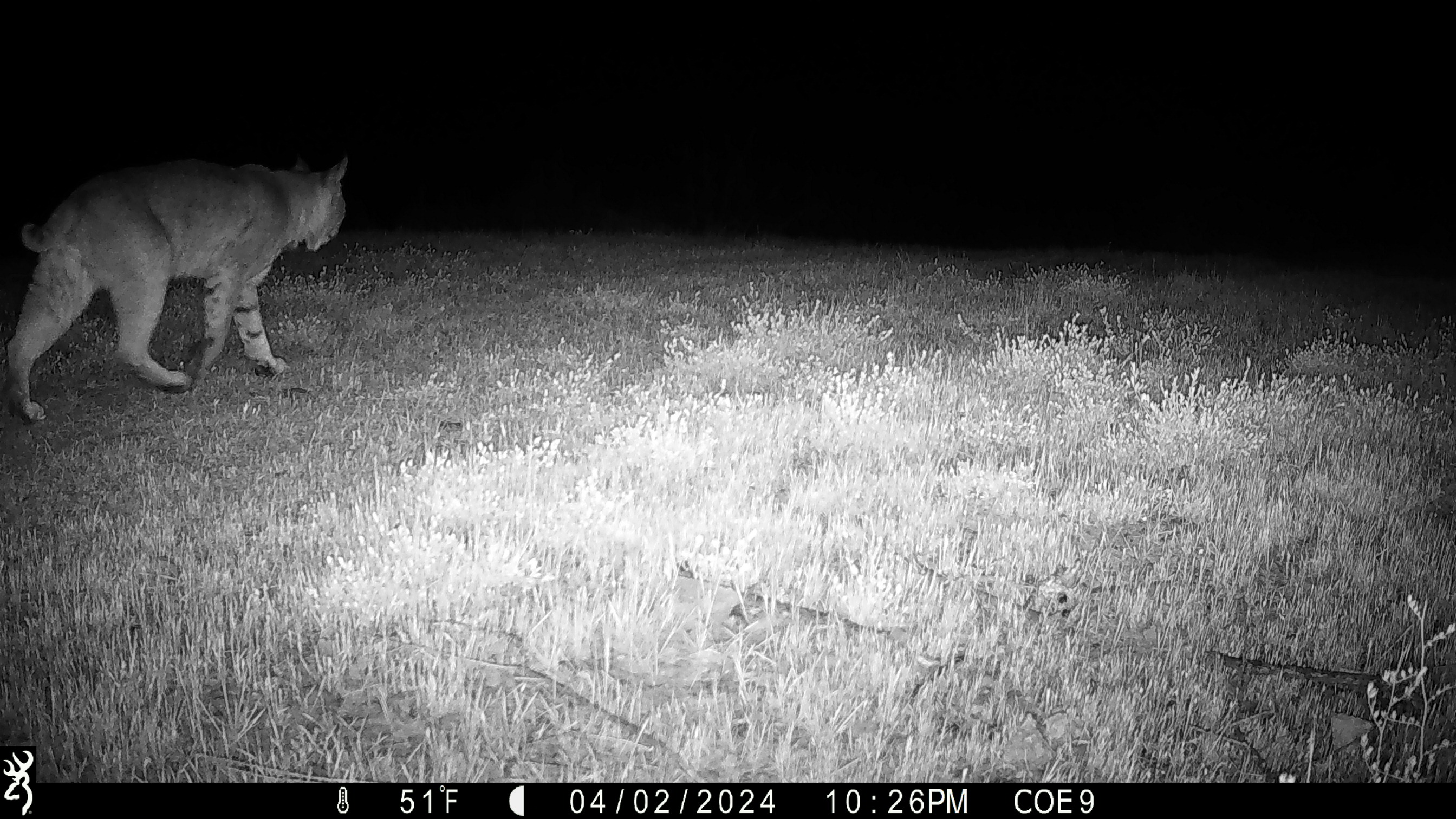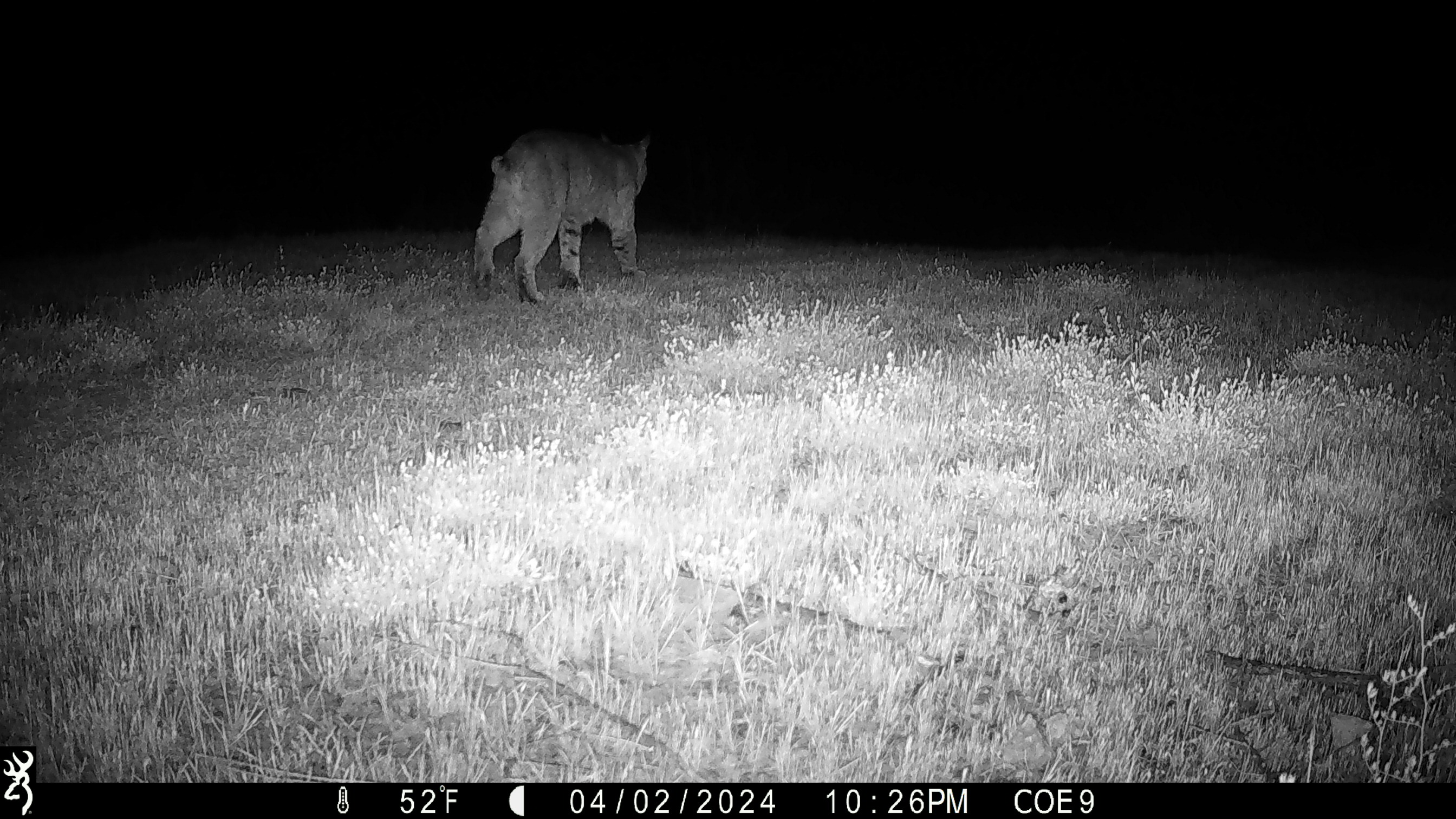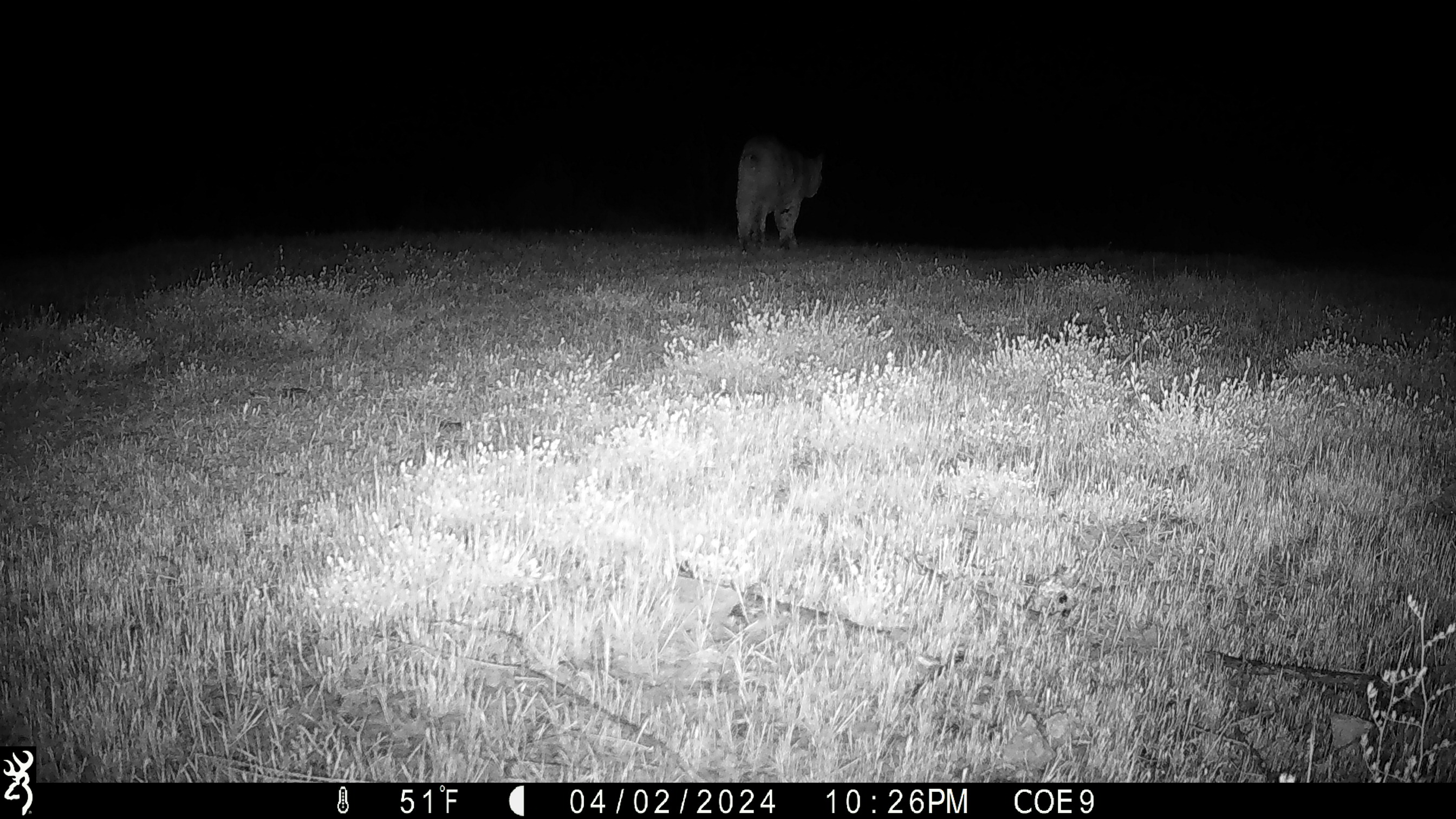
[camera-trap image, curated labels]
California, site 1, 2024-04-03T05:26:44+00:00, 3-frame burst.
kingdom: Animalia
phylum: Chordata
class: Mammalia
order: Carnivora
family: Felidae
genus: Lynx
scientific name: Lynx rufus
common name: bobcat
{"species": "bobcat (Lynx rufus)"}